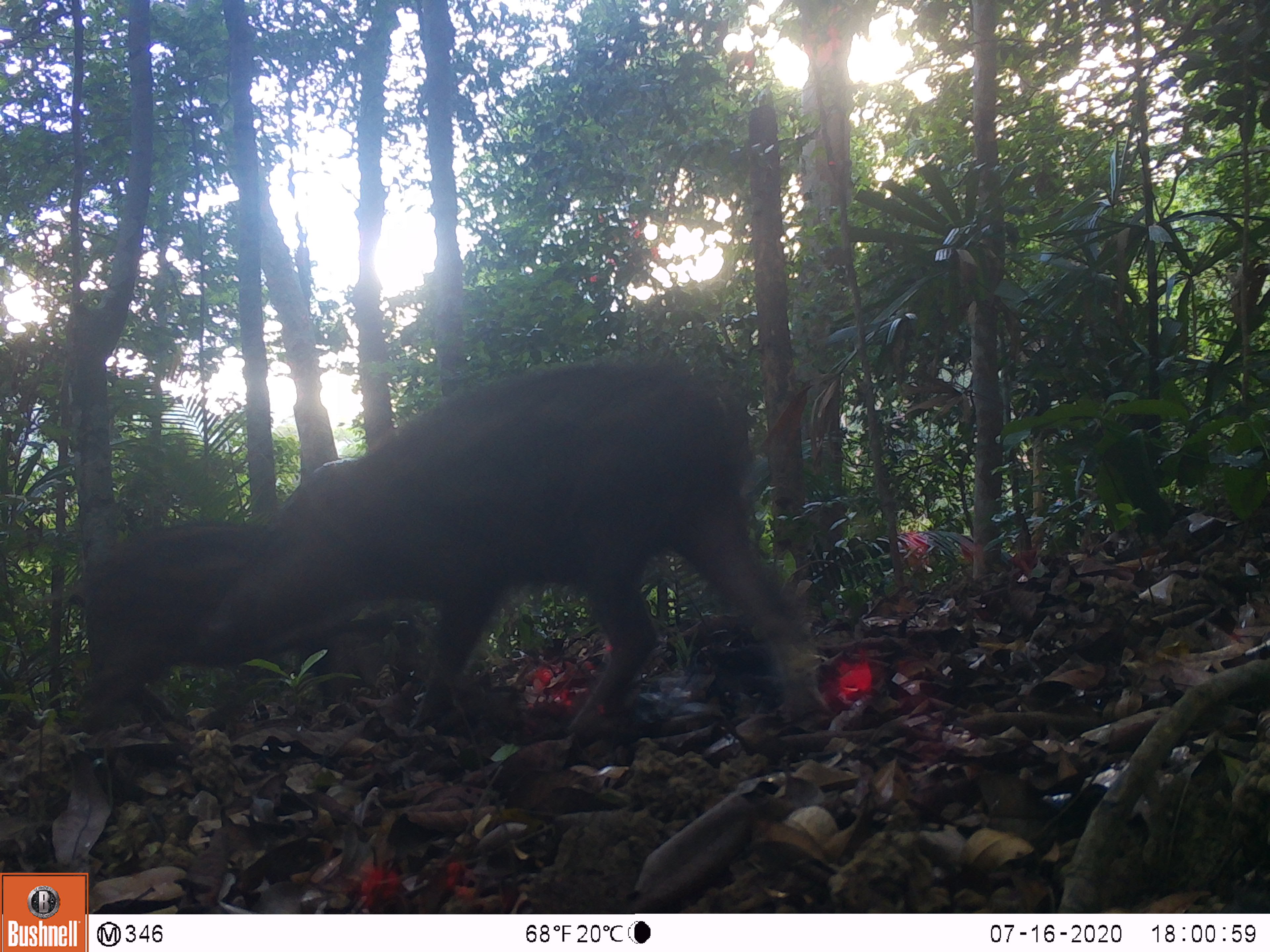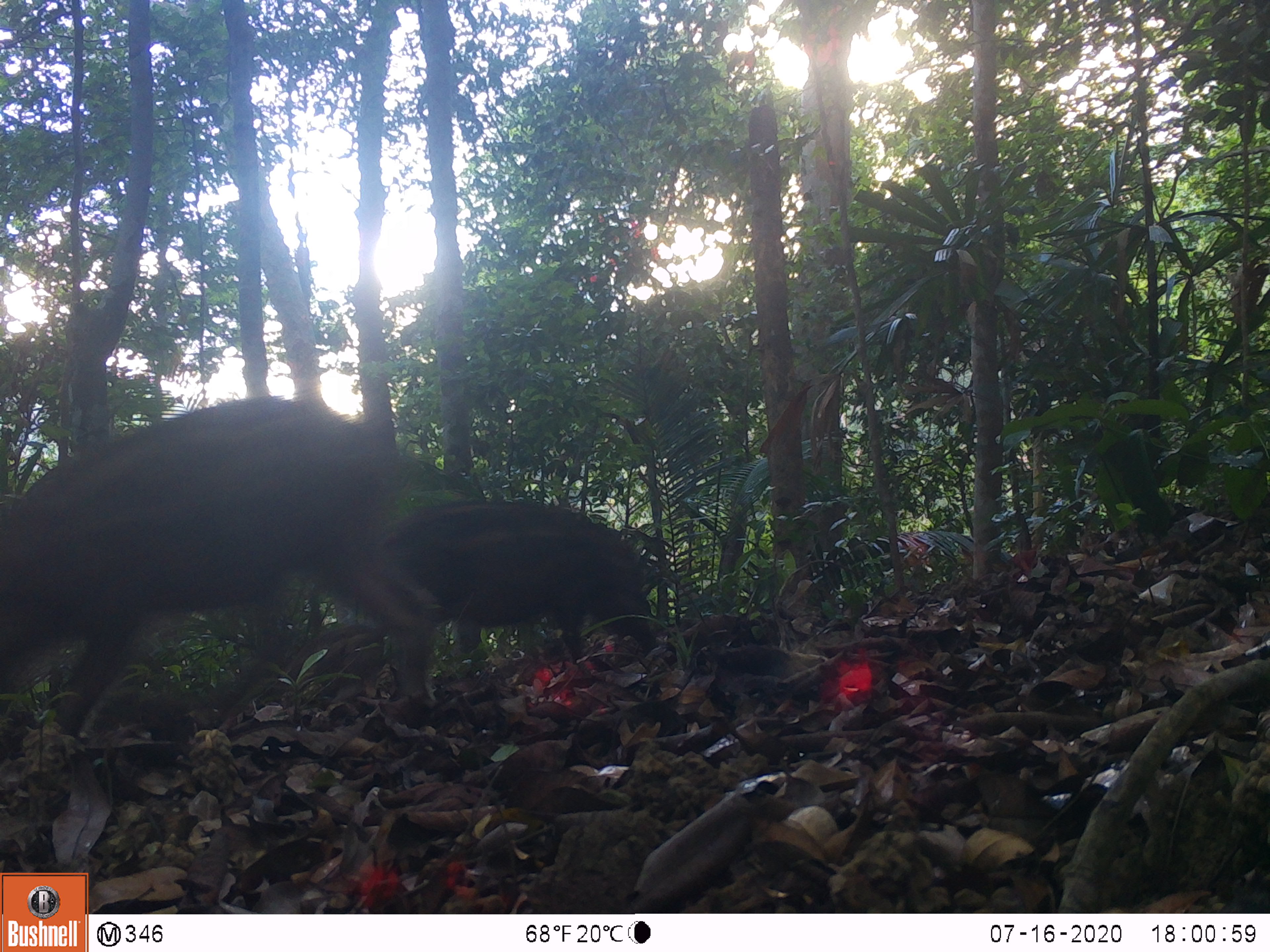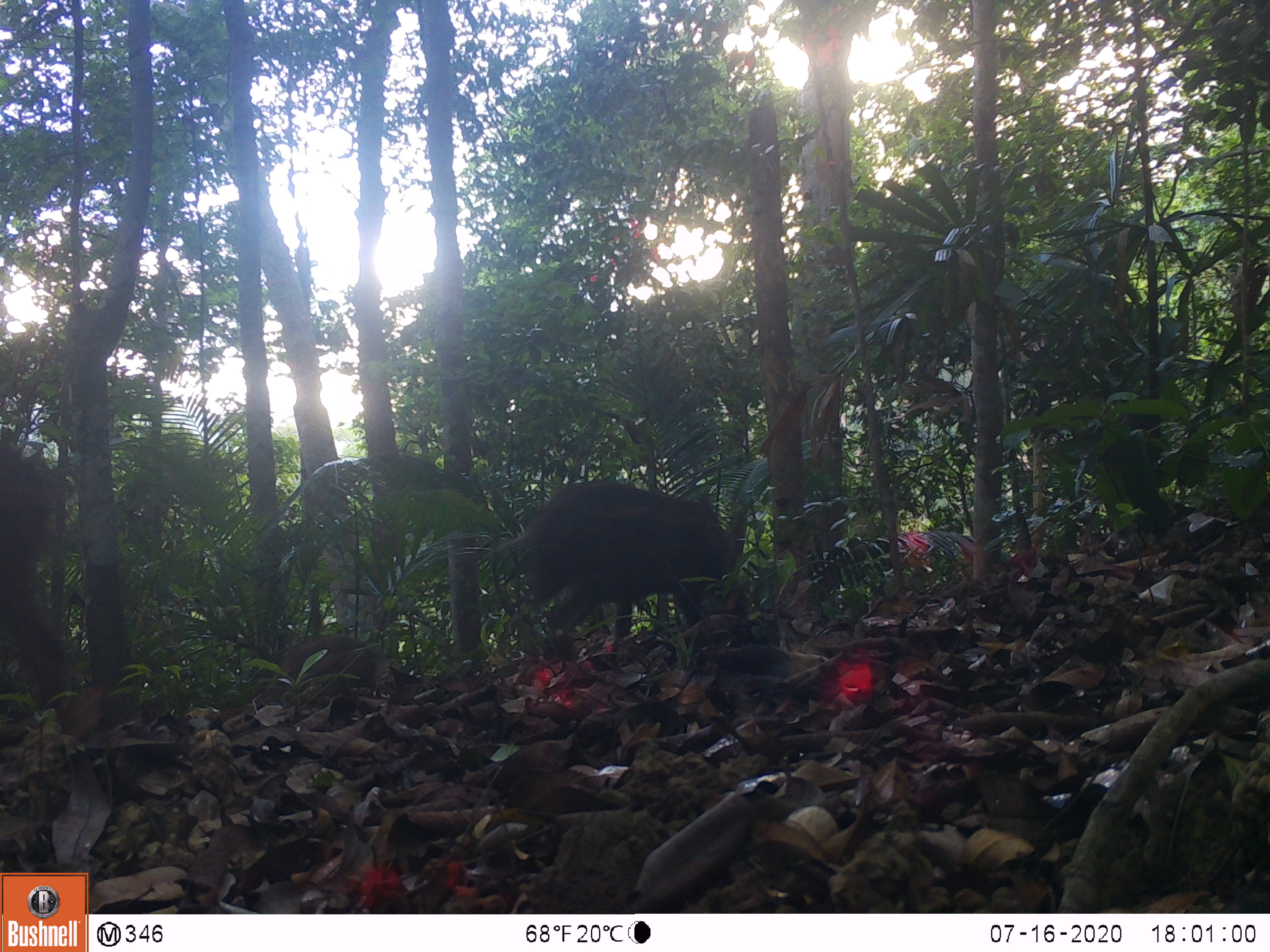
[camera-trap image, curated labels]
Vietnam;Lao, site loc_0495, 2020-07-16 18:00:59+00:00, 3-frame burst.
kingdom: Animalia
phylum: Chordata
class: Mammalia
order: Artiodactyla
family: Suidae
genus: Sus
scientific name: Sus scrofa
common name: eurasian wild pig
Eurasian wild pig (Sus scrofa). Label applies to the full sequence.